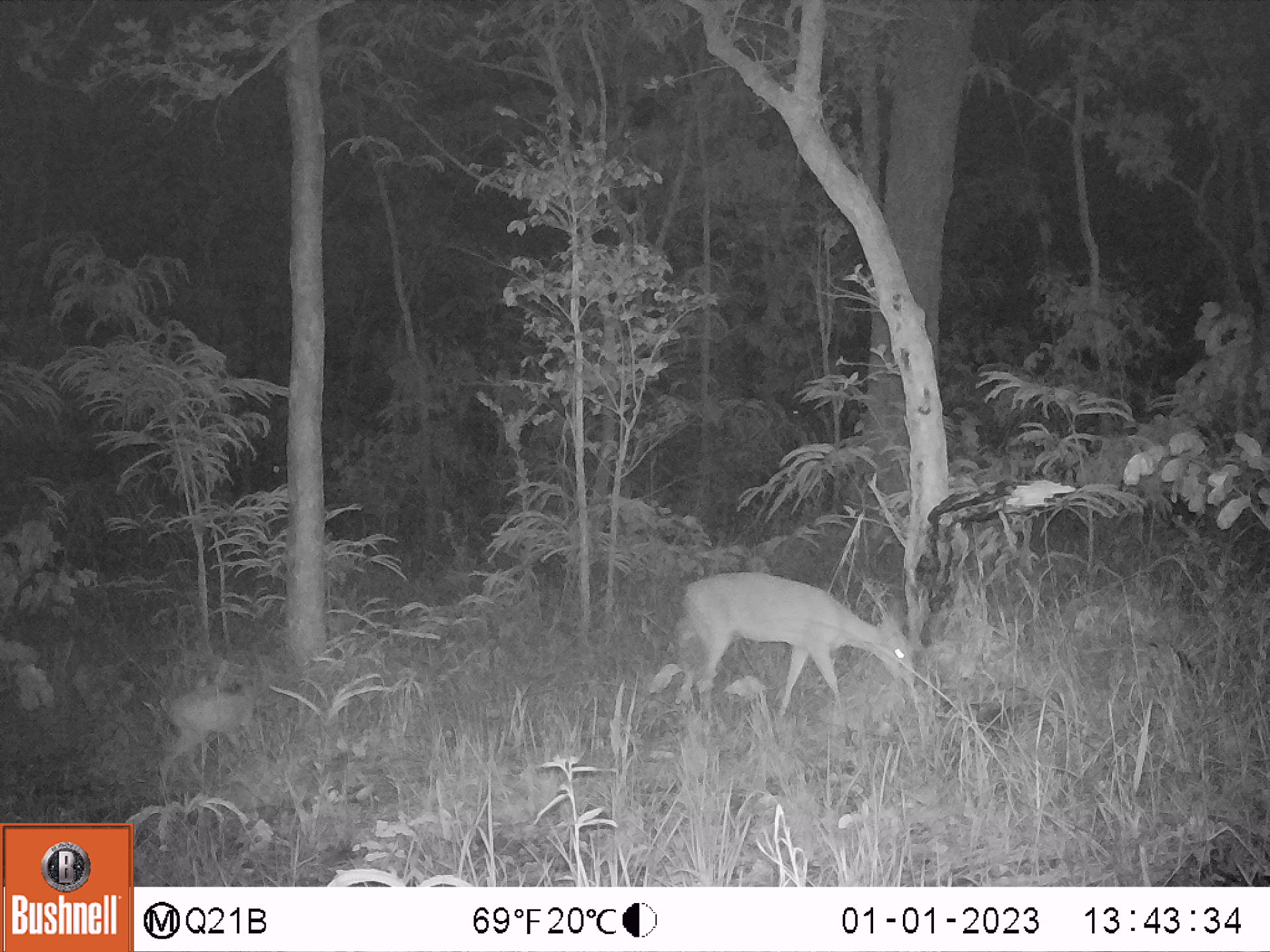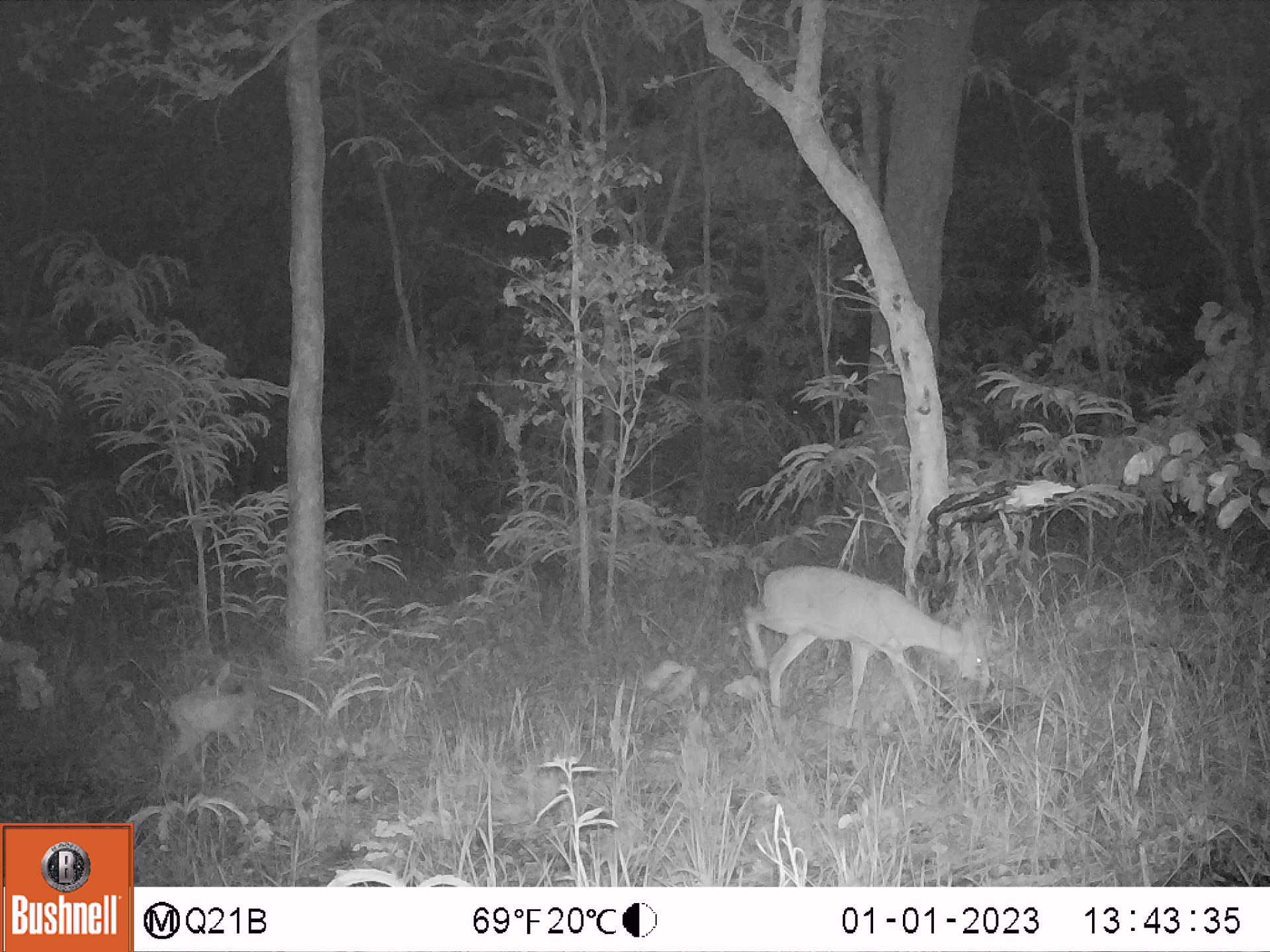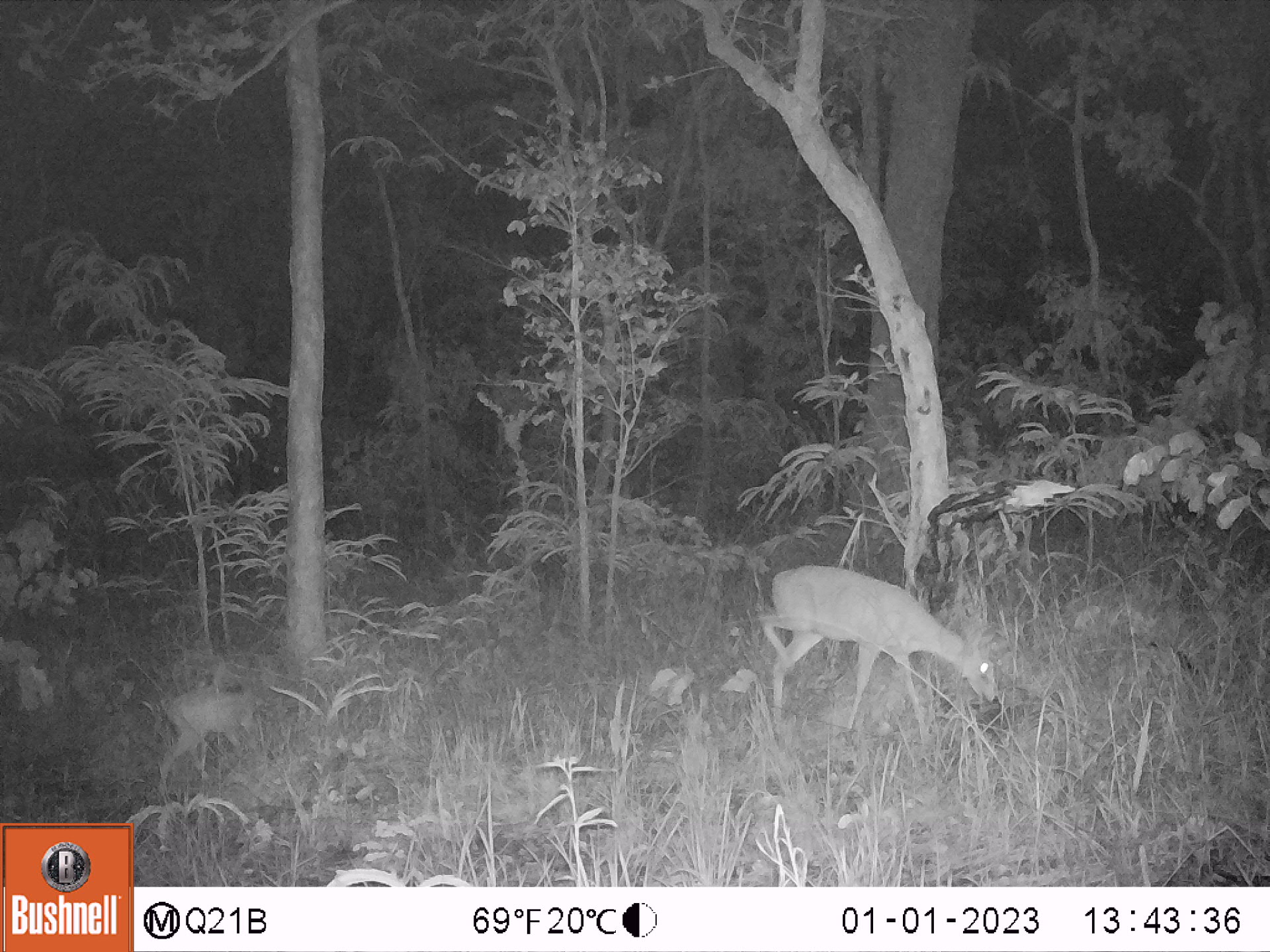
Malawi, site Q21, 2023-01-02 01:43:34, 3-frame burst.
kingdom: Animalia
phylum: Chordata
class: Mammalia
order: Artiodactyla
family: Bovidae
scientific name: Antilopinae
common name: small antelope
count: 1